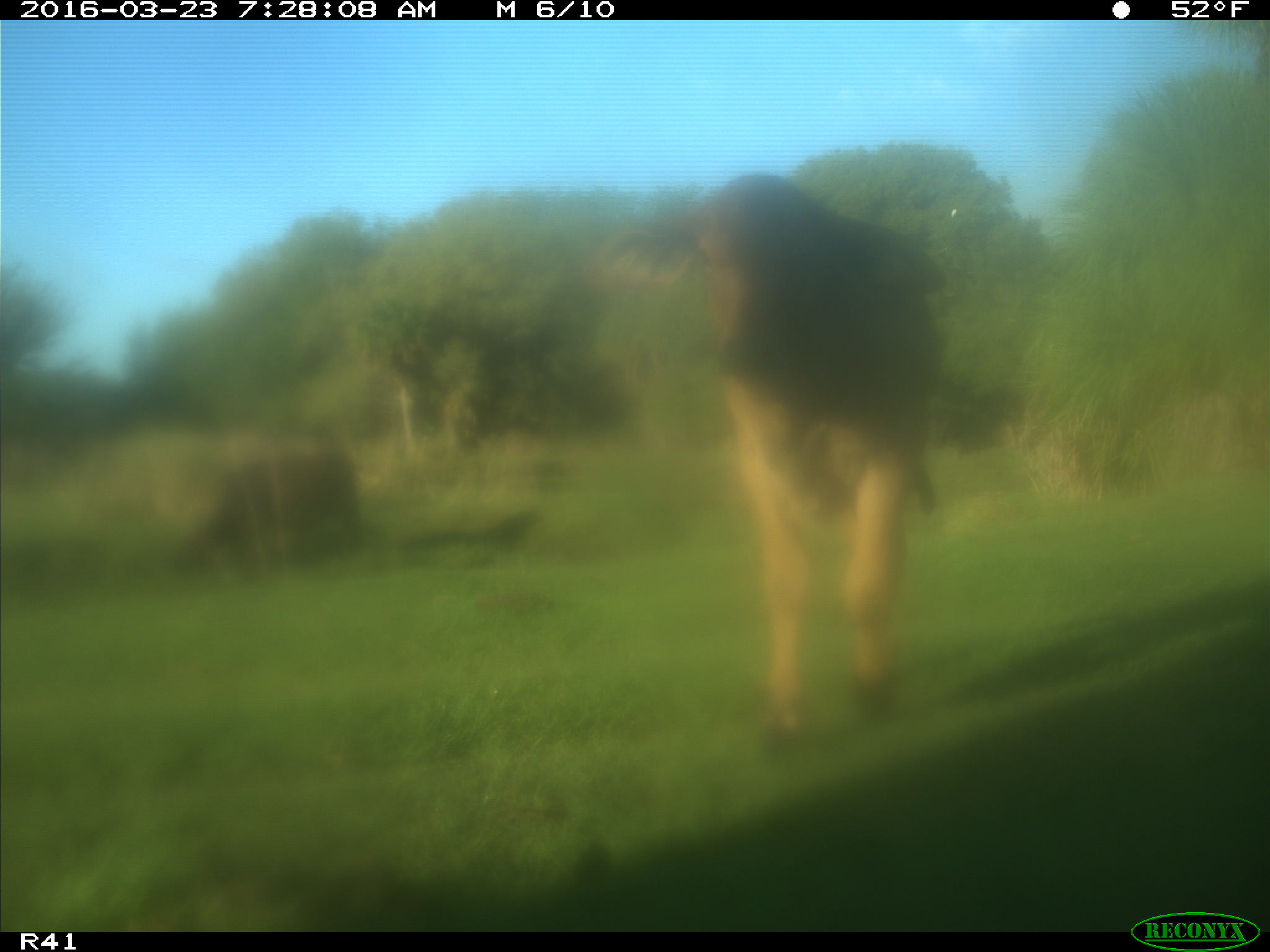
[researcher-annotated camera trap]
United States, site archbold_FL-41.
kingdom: Animalia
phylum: Chordata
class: Mammalia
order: Artiodactyla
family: Bovidae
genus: Bos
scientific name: Bos taurus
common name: domestic cow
Bos taurus (domestic cow).